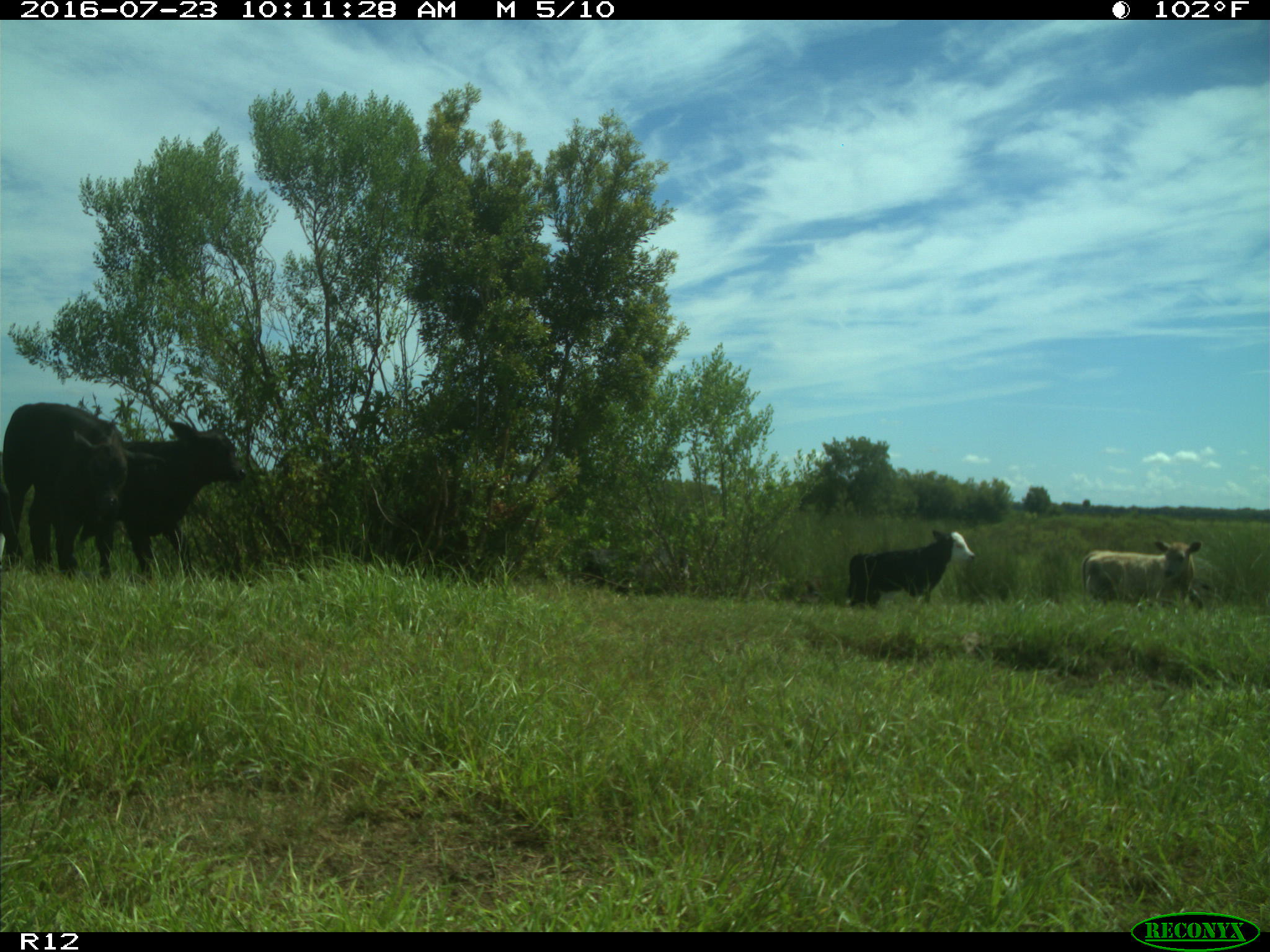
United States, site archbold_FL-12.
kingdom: Animalia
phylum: Chordata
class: Mammalia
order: Artiodactyla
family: Bovidae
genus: Bos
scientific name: Bos taurus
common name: domestic cow